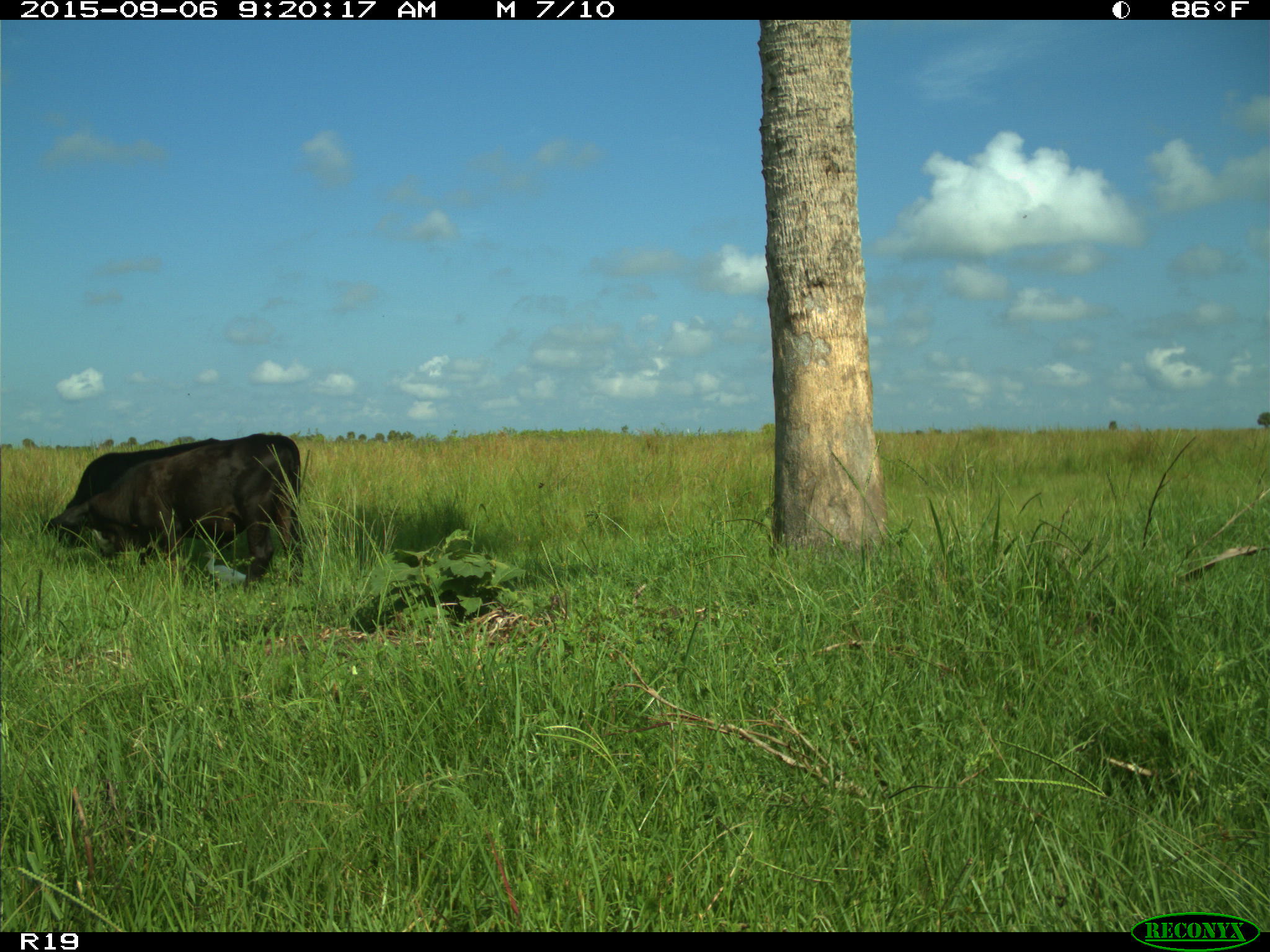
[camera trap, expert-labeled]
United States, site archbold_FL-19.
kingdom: Animalia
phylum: Chordata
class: Mammalia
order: Artiodactyla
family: Bovidae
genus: Bos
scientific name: Bos taurus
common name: domestic cow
Bos taurus (domestic cow).